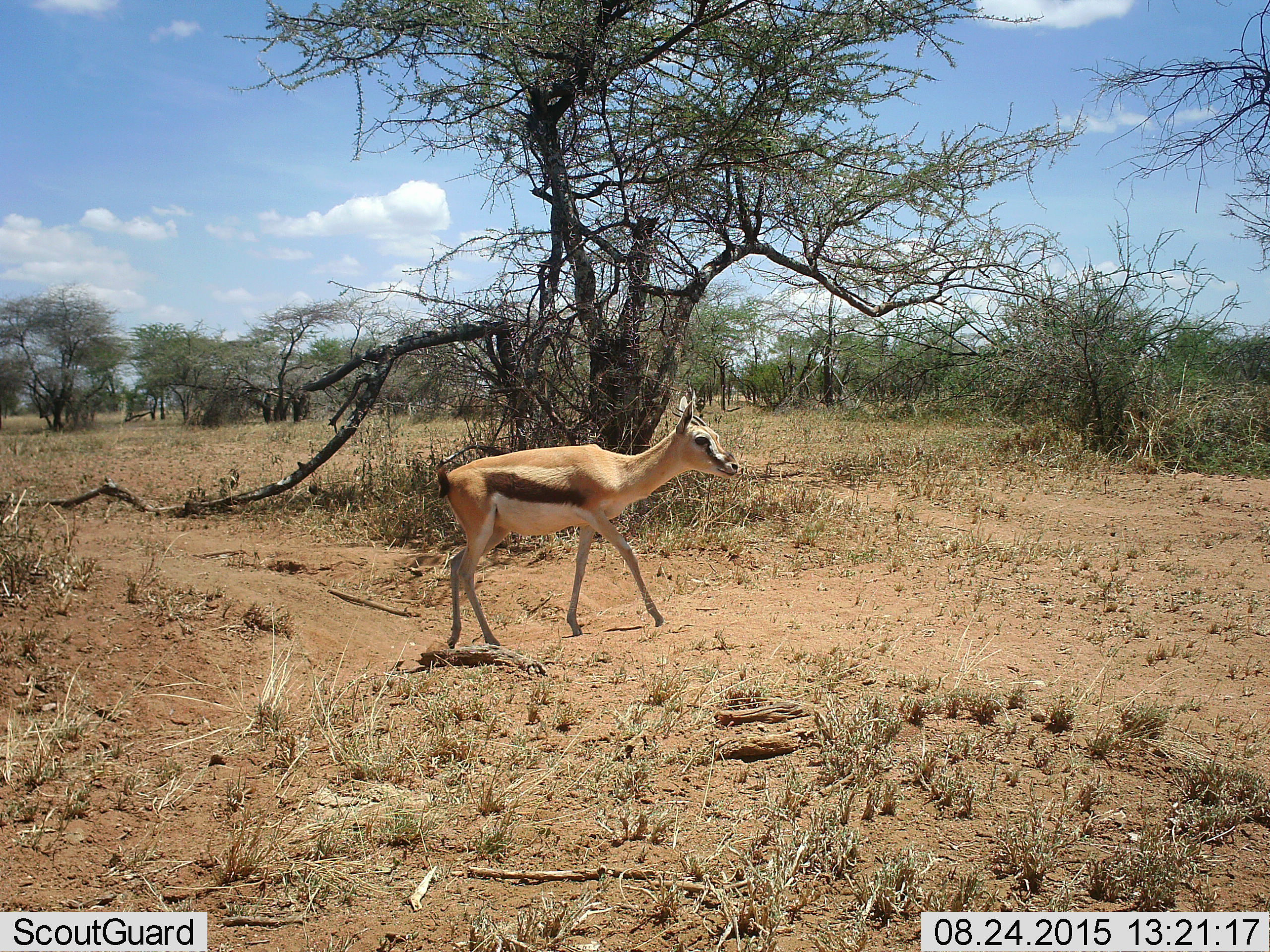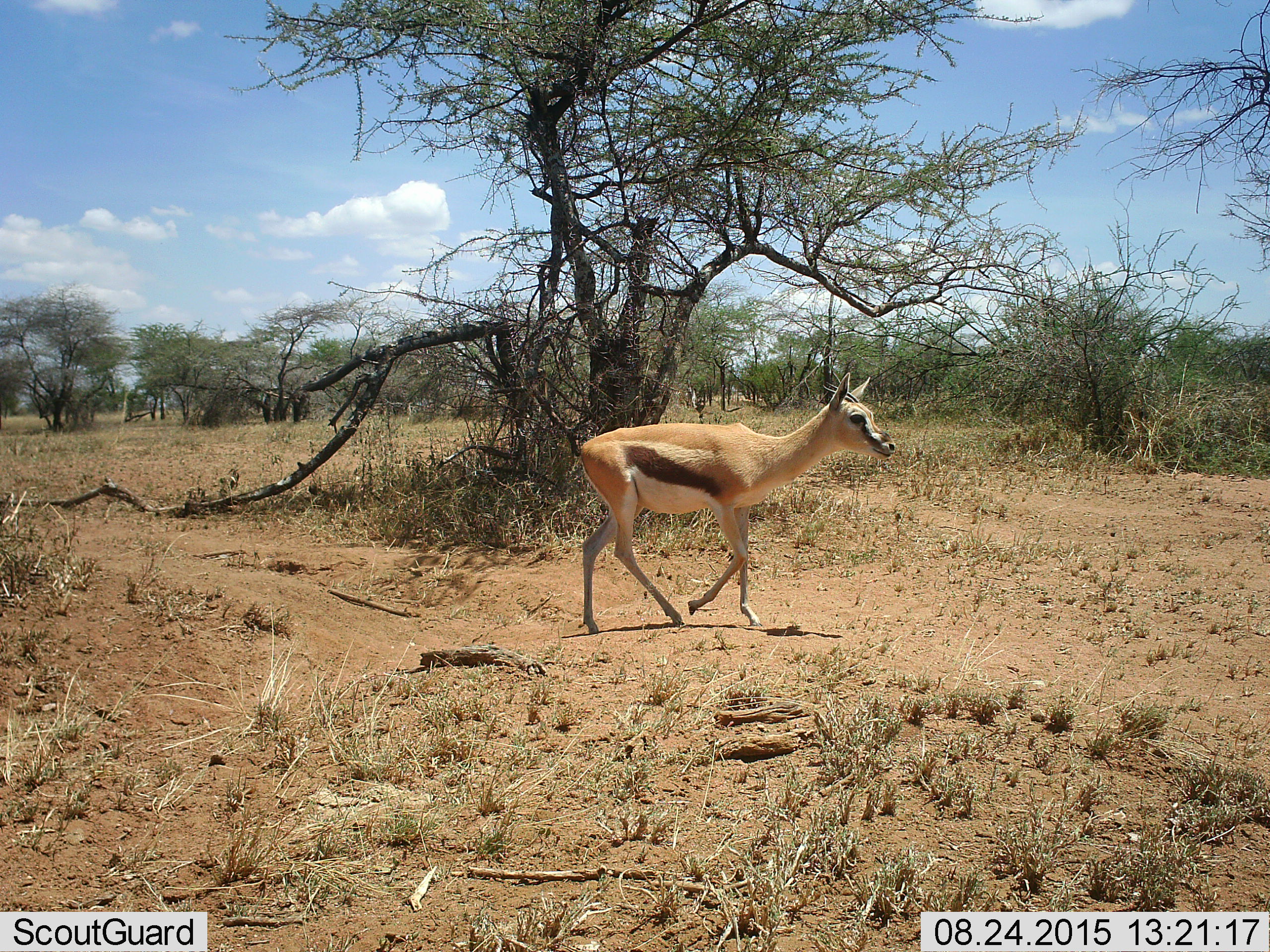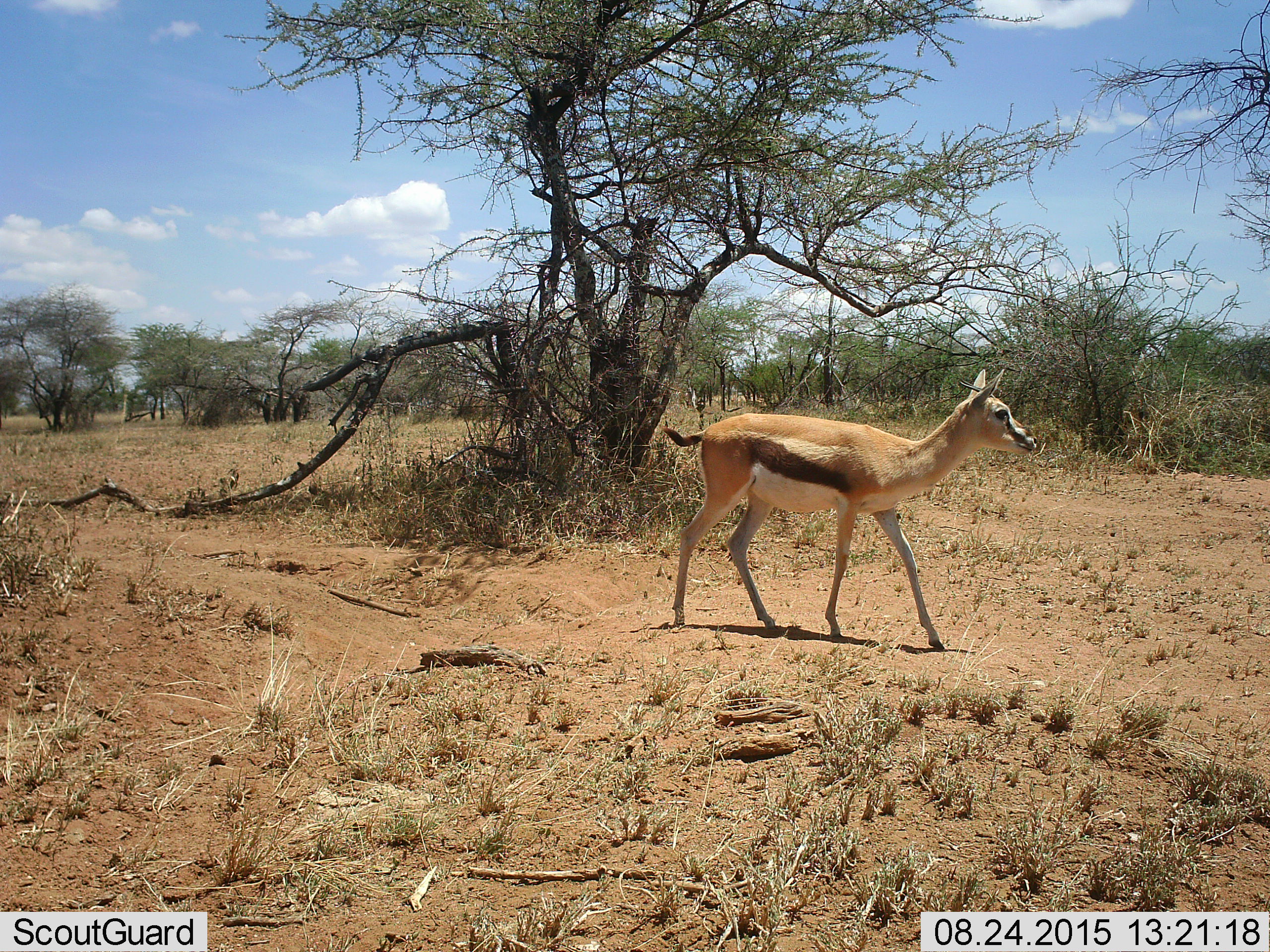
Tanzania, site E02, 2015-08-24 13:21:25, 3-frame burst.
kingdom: Animalia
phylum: Chordata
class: Mammalia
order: Artiodactyla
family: Bovidae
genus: Eudorcas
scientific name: Eudorcas thomsonii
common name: thomson's gazelle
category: gazellethomsons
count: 1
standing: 22%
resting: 0%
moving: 83%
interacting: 0%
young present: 6%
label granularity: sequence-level